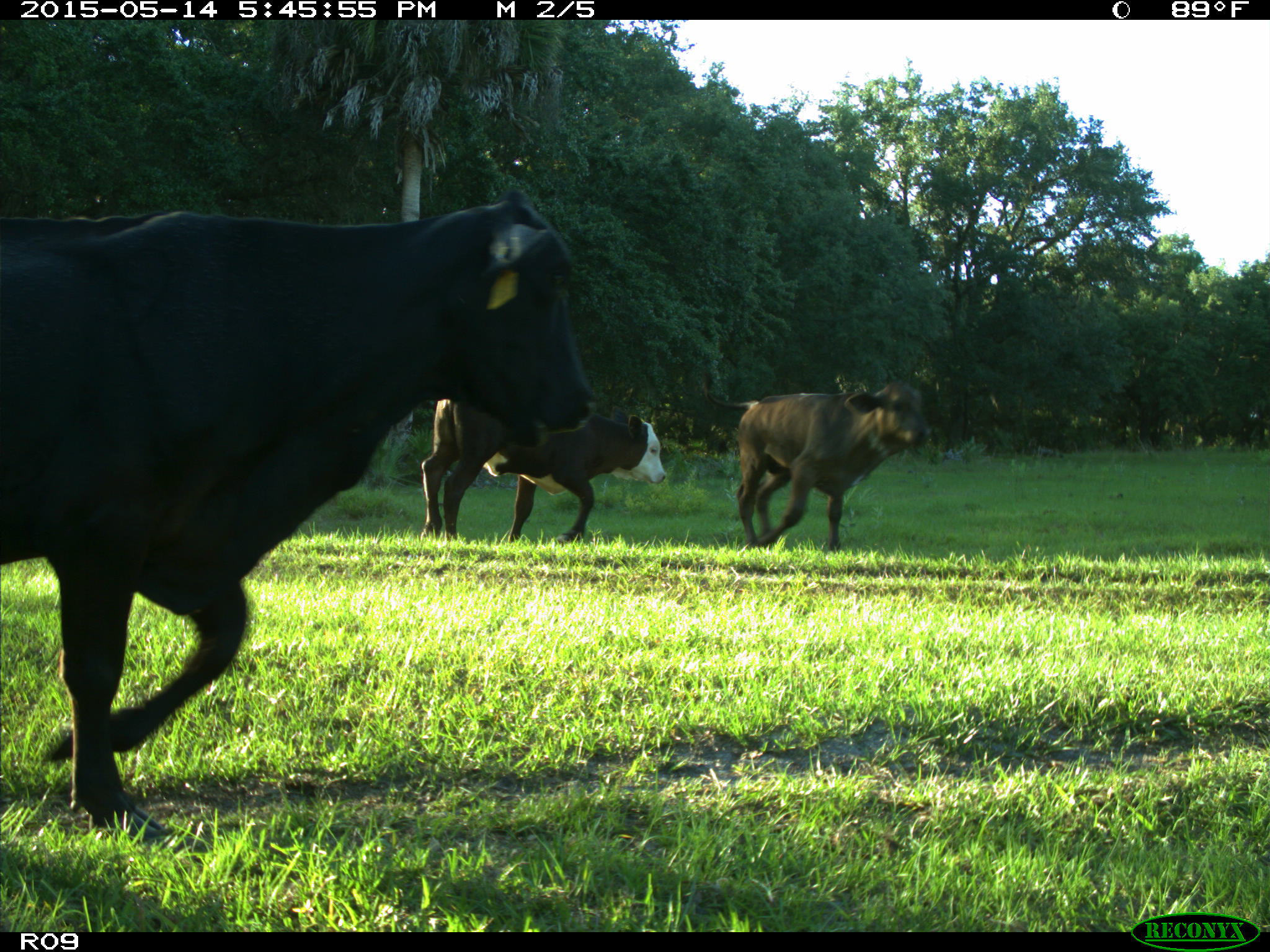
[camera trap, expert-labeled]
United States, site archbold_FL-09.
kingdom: Animalia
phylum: Chordata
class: Mammalia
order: Artiodactyla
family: Bovidae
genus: Bos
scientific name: Bos taurus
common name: domestic cow